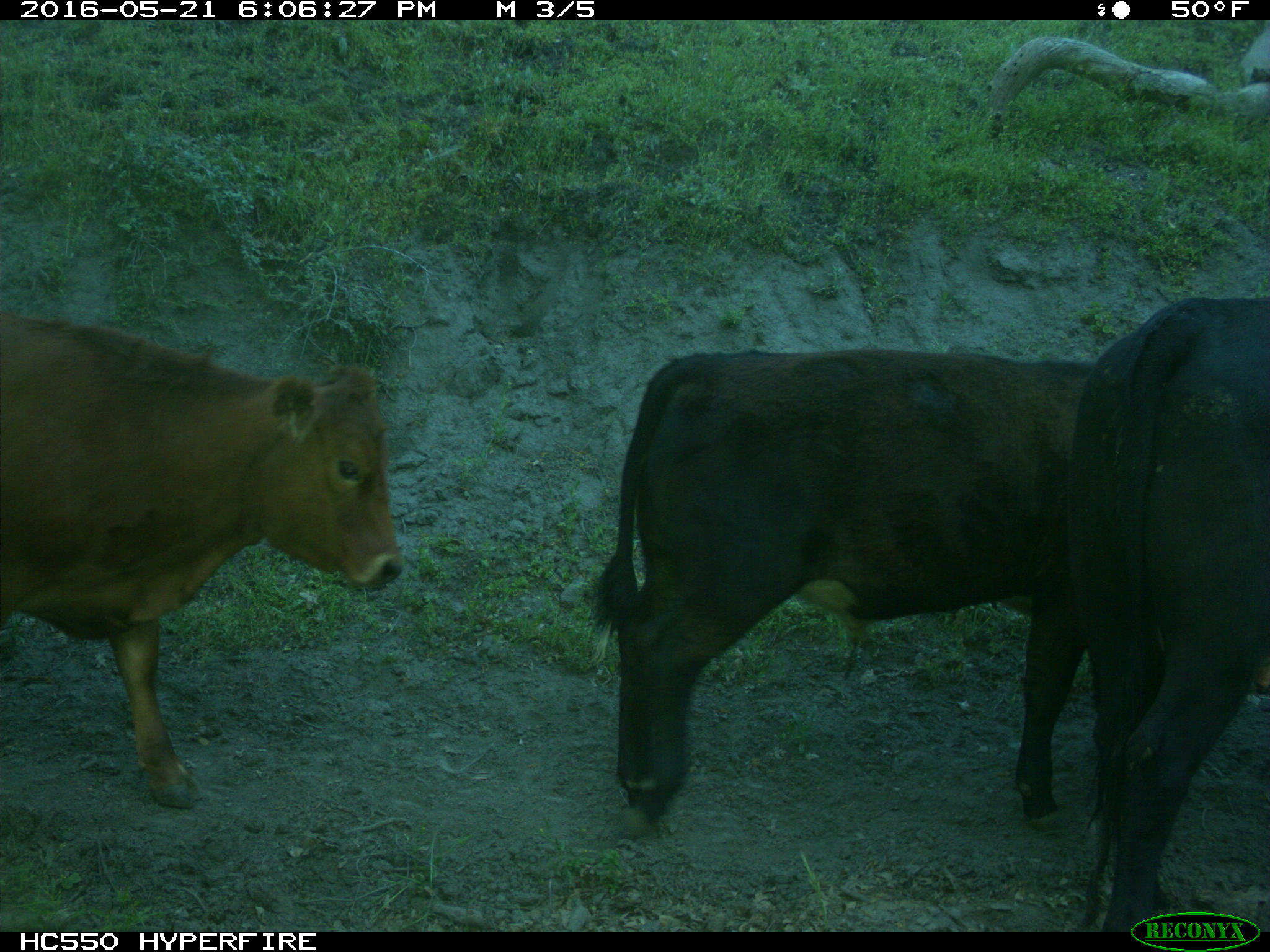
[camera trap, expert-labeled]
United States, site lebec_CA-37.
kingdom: Animalia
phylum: Chordata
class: Mammalia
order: Artiodactyla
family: Bovidae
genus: Bos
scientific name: Bos taurus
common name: domestic cow